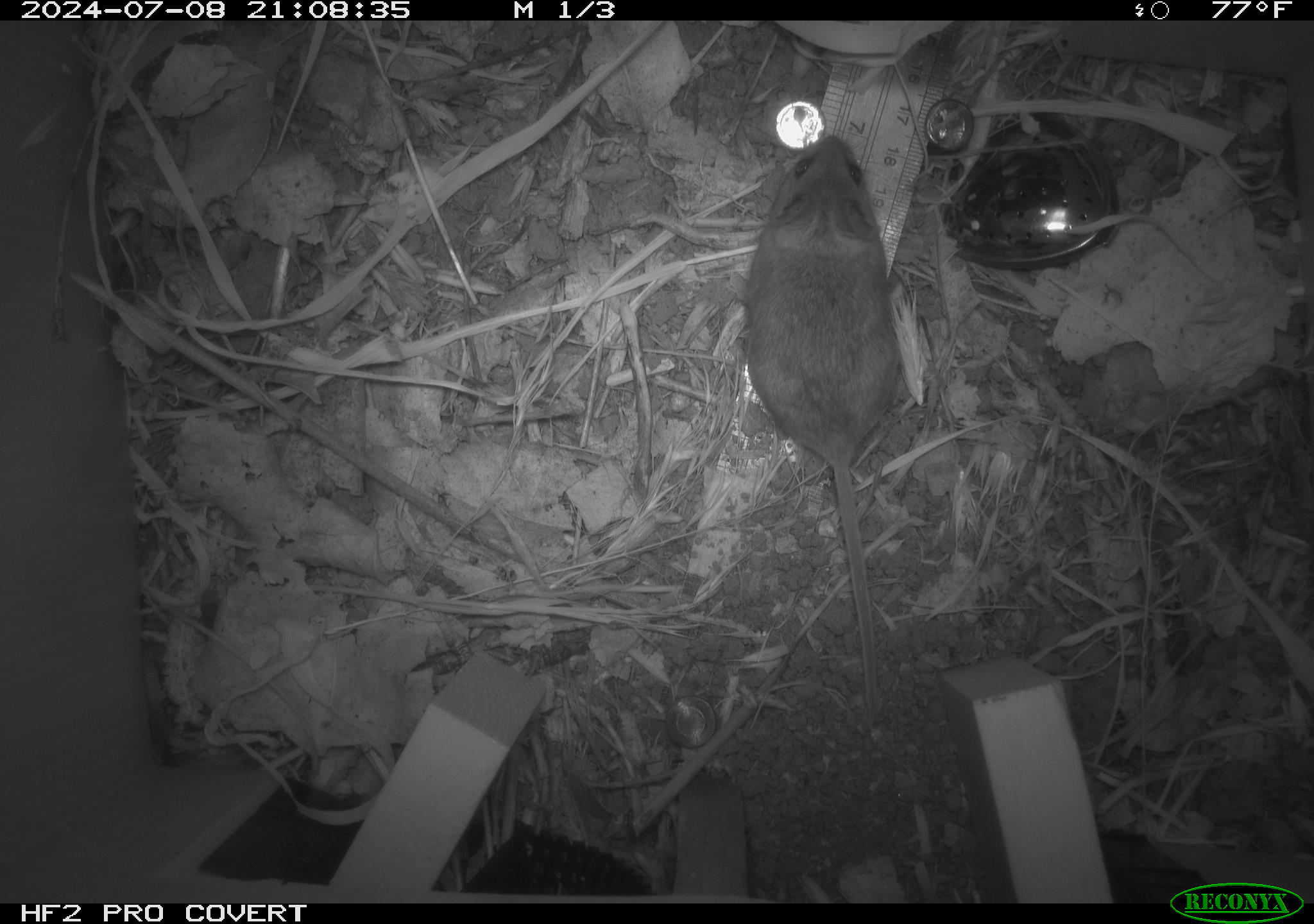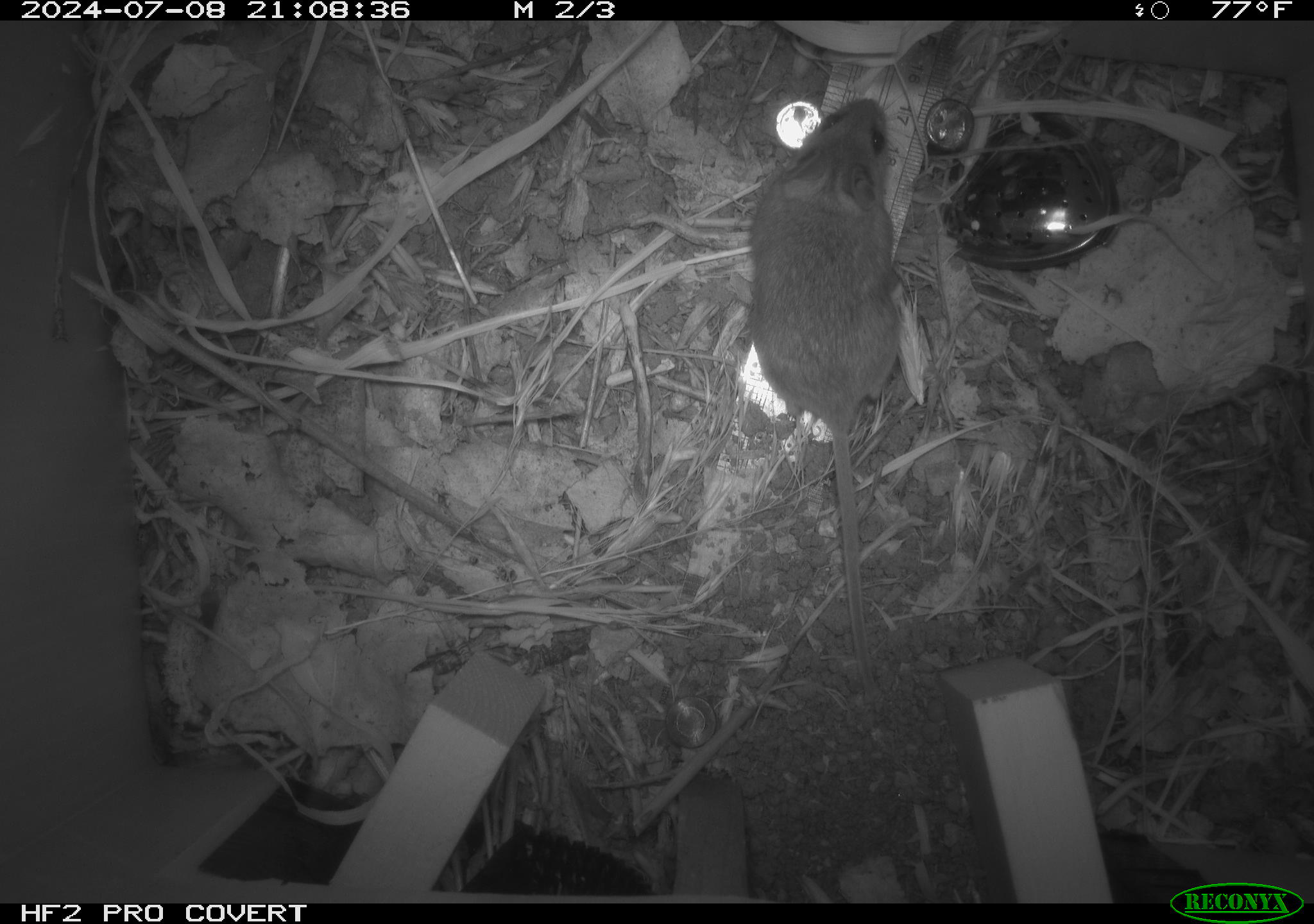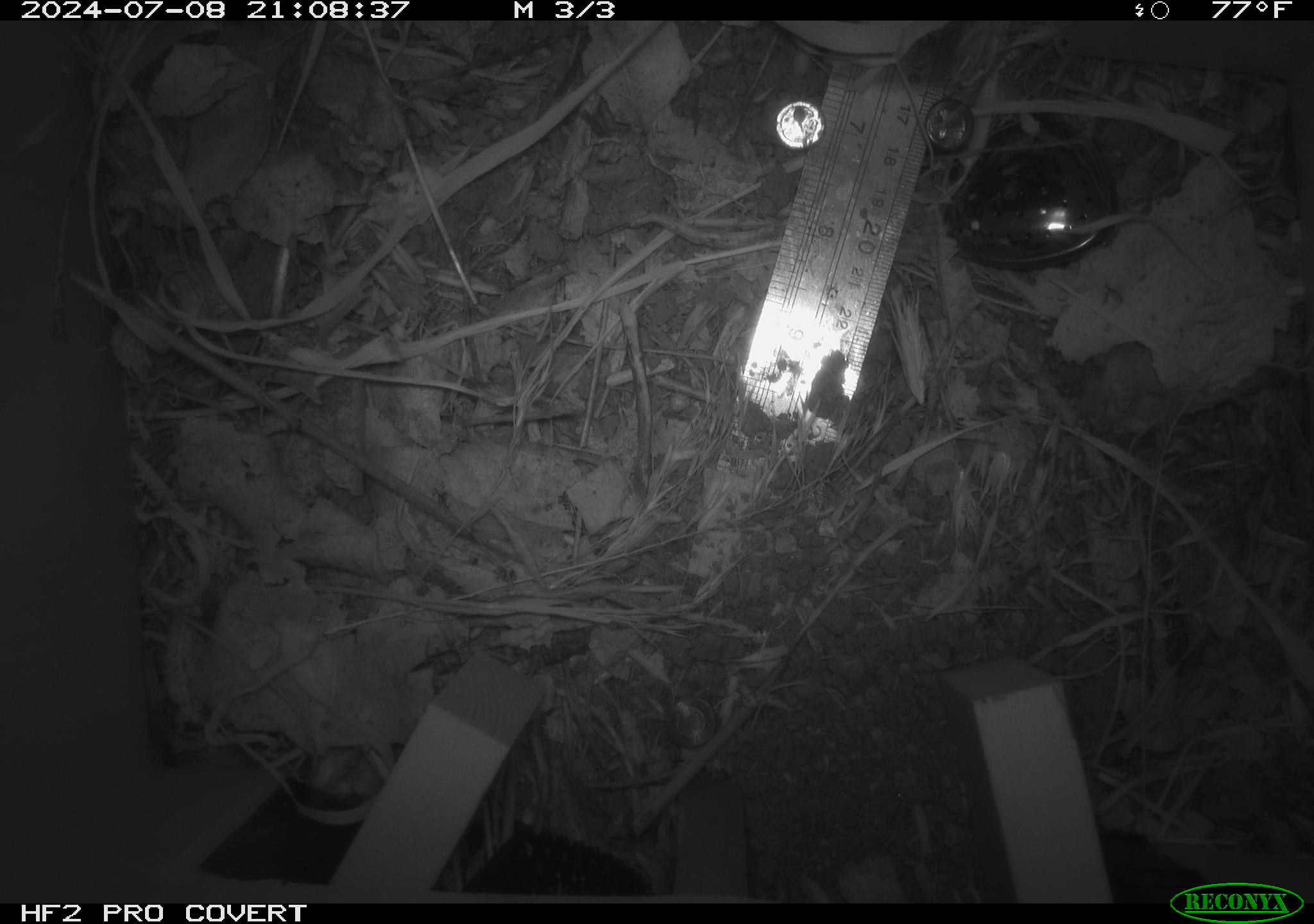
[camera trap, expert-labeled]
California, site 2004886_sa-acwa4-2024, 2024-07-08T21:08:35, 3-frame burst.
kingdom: Animalia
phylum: Chordata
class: Mammalia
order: Rodentia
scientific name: Rodentia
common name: mouse species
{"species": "mouse species (Rodentia)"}